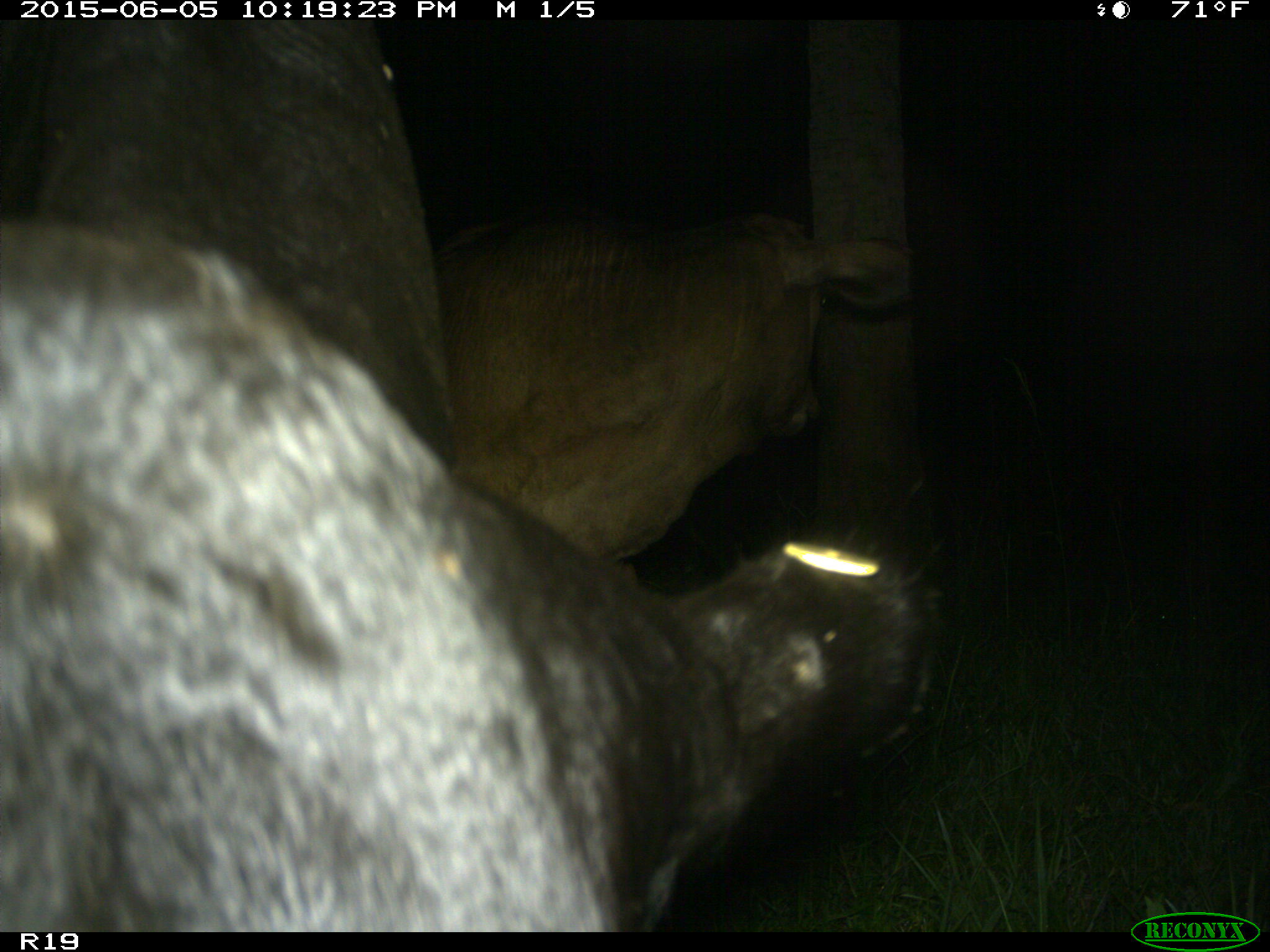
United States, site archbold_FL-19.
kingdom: Animalia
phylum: Chordata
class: Mammalia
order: Artiodactyla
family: Bovidae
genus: Bos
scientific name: Bos taurus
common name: domestic cow